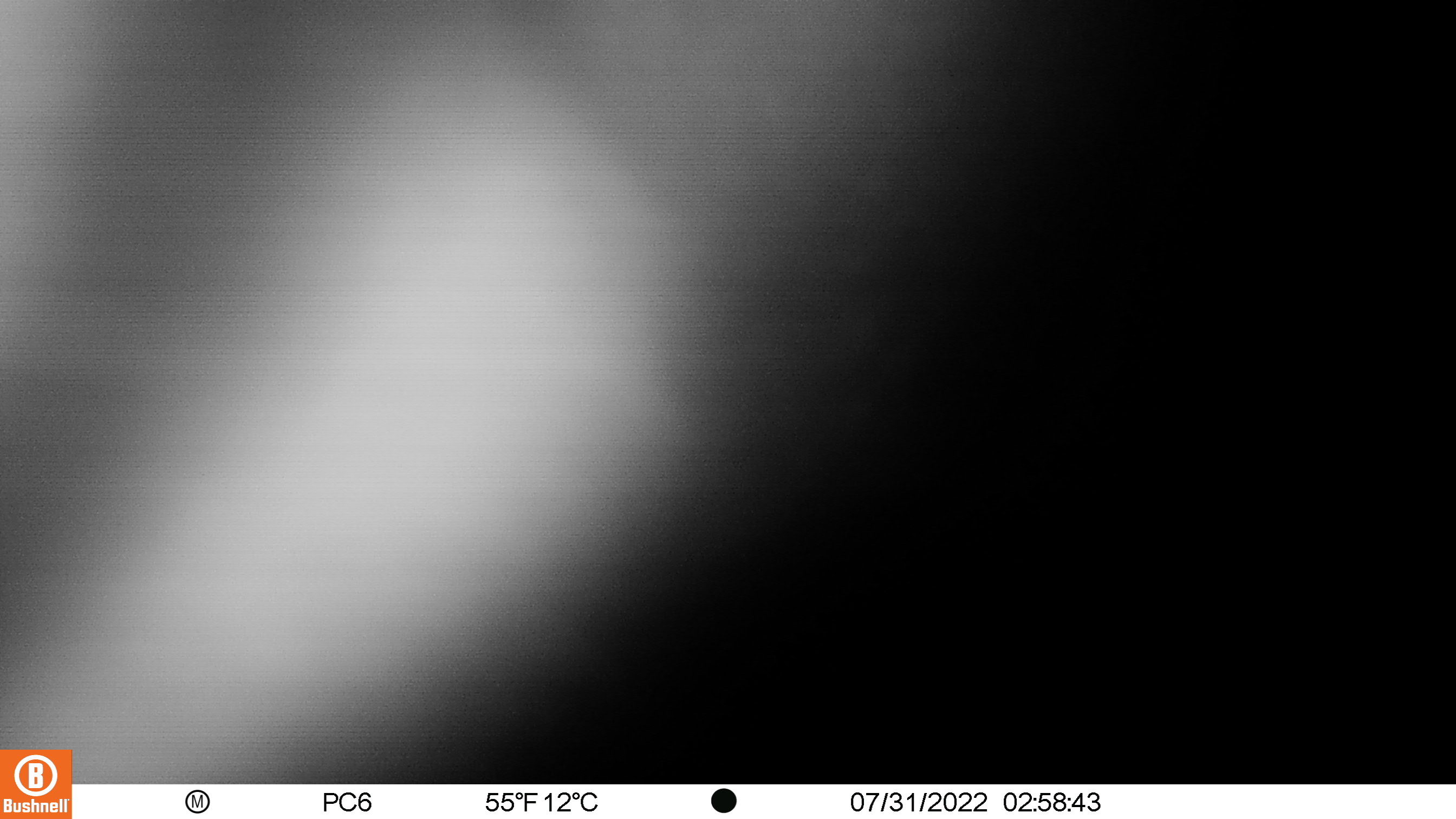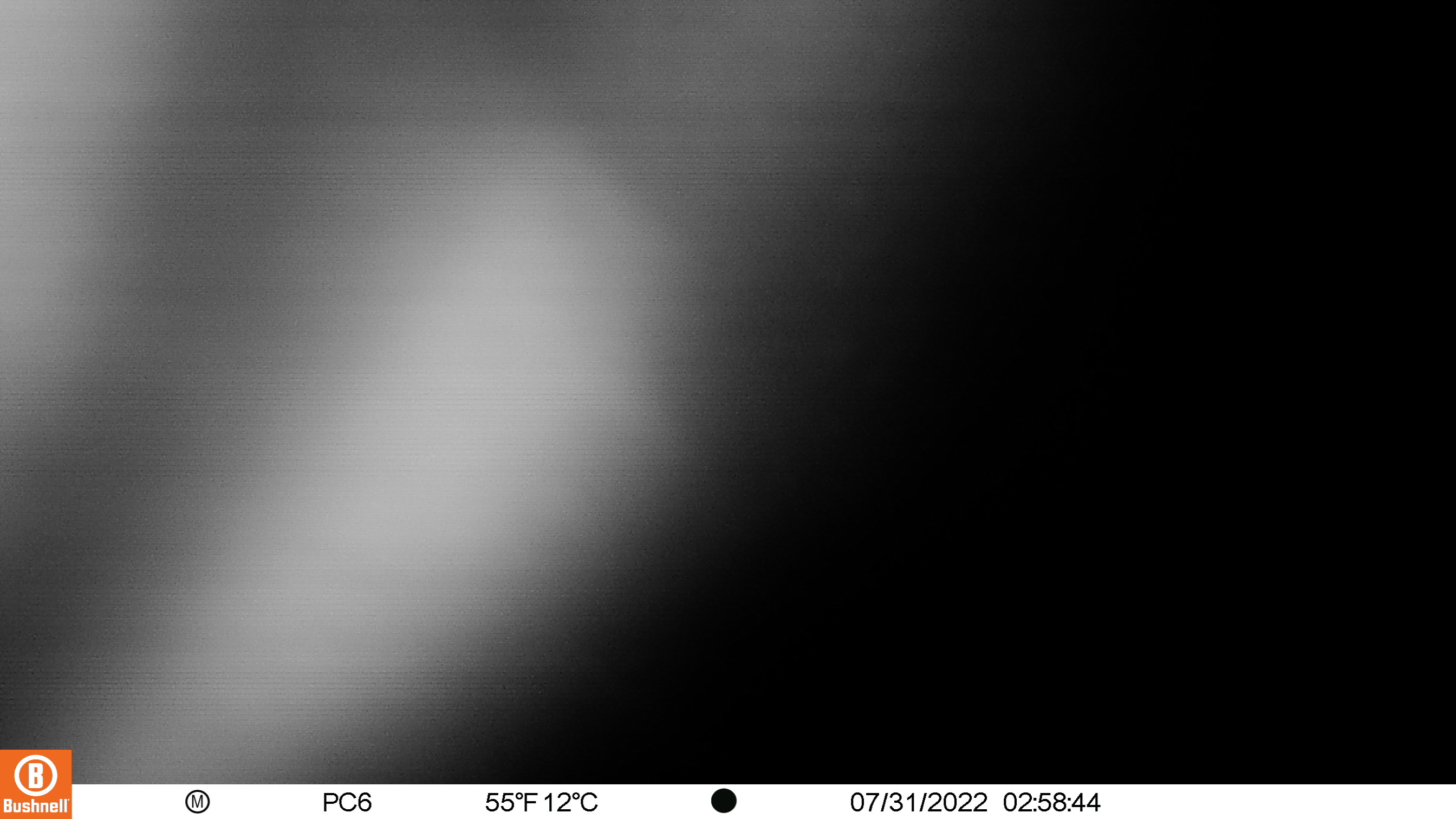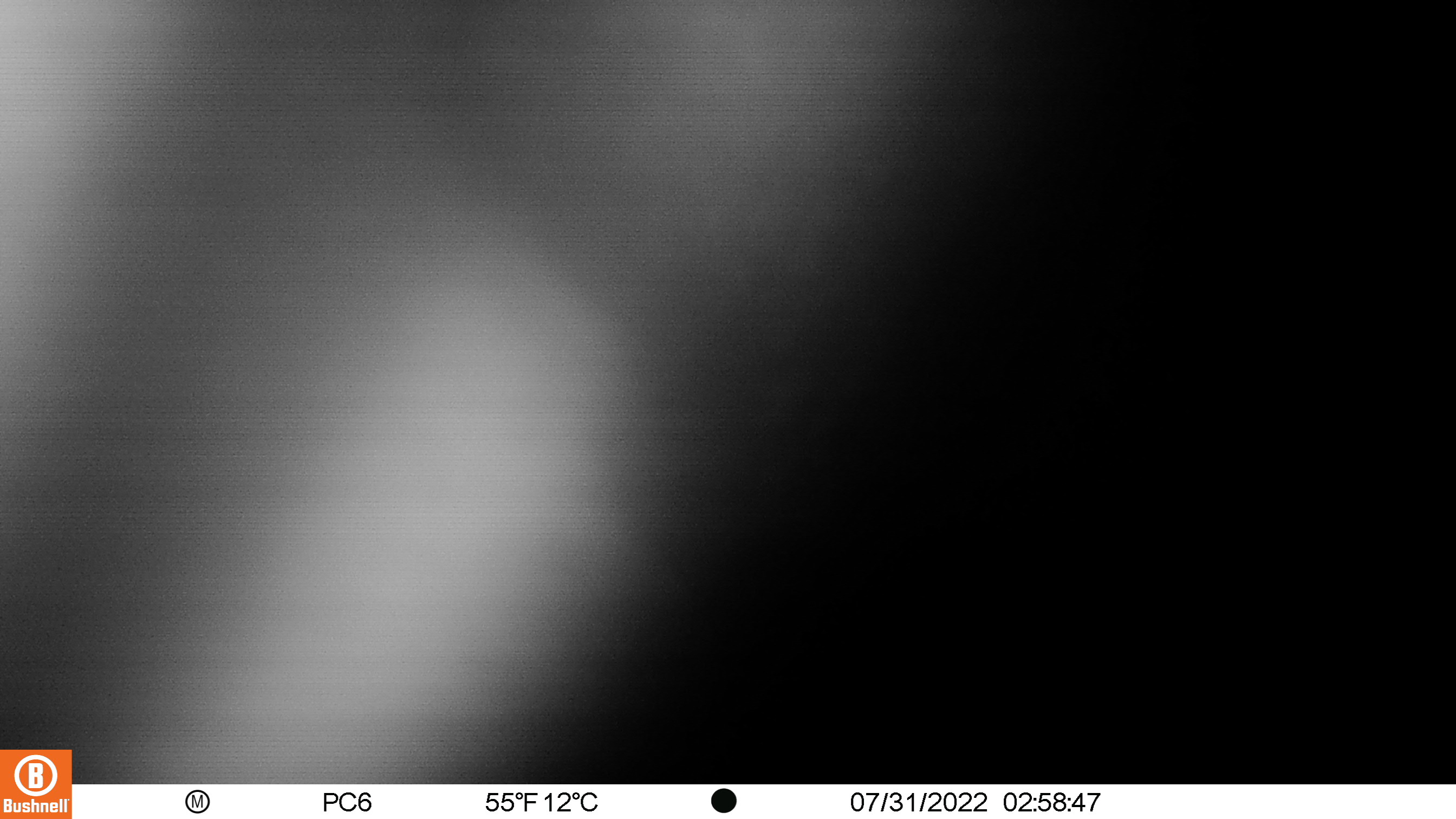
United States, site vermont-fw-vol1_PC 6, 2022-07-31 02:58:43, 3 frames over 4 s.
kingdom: Animalia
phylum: Chordata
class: Mammalia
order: Artiodactyla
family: Cervidae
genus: Alces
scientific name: Alces alces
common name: moose